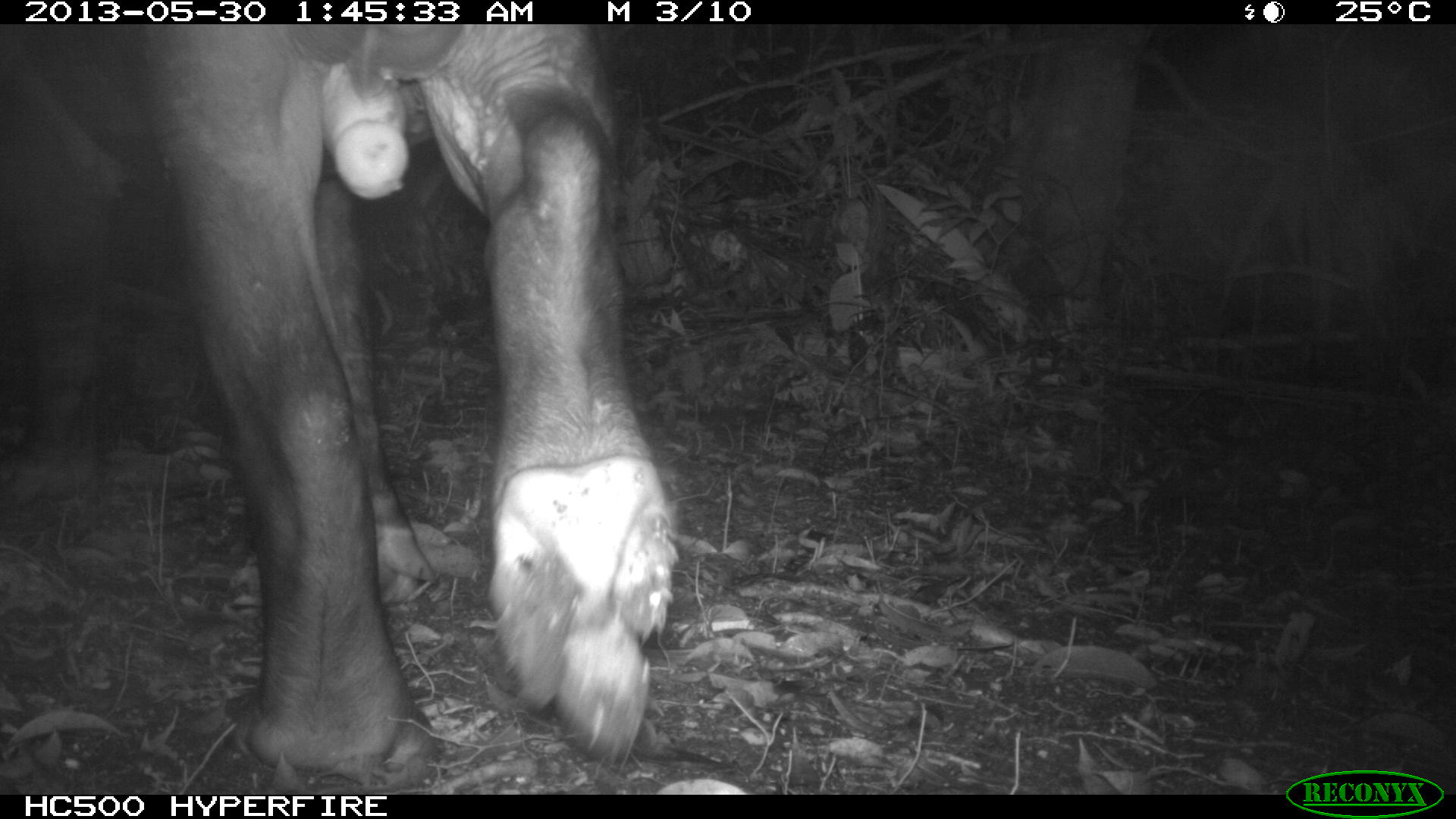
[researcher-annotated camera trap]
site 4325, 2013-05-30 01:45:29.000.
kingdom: Animalia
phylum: Chordata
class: Mammalia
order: Perissodactyla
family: Tapiridae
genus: Tapirus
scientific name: Tapirus bairdii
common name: baird's tapir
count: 1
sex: male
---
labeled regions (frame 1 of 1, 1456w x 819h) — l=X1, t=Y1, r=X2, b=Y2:
tapirus bairdii: l=0, t=24, r=678, b=791